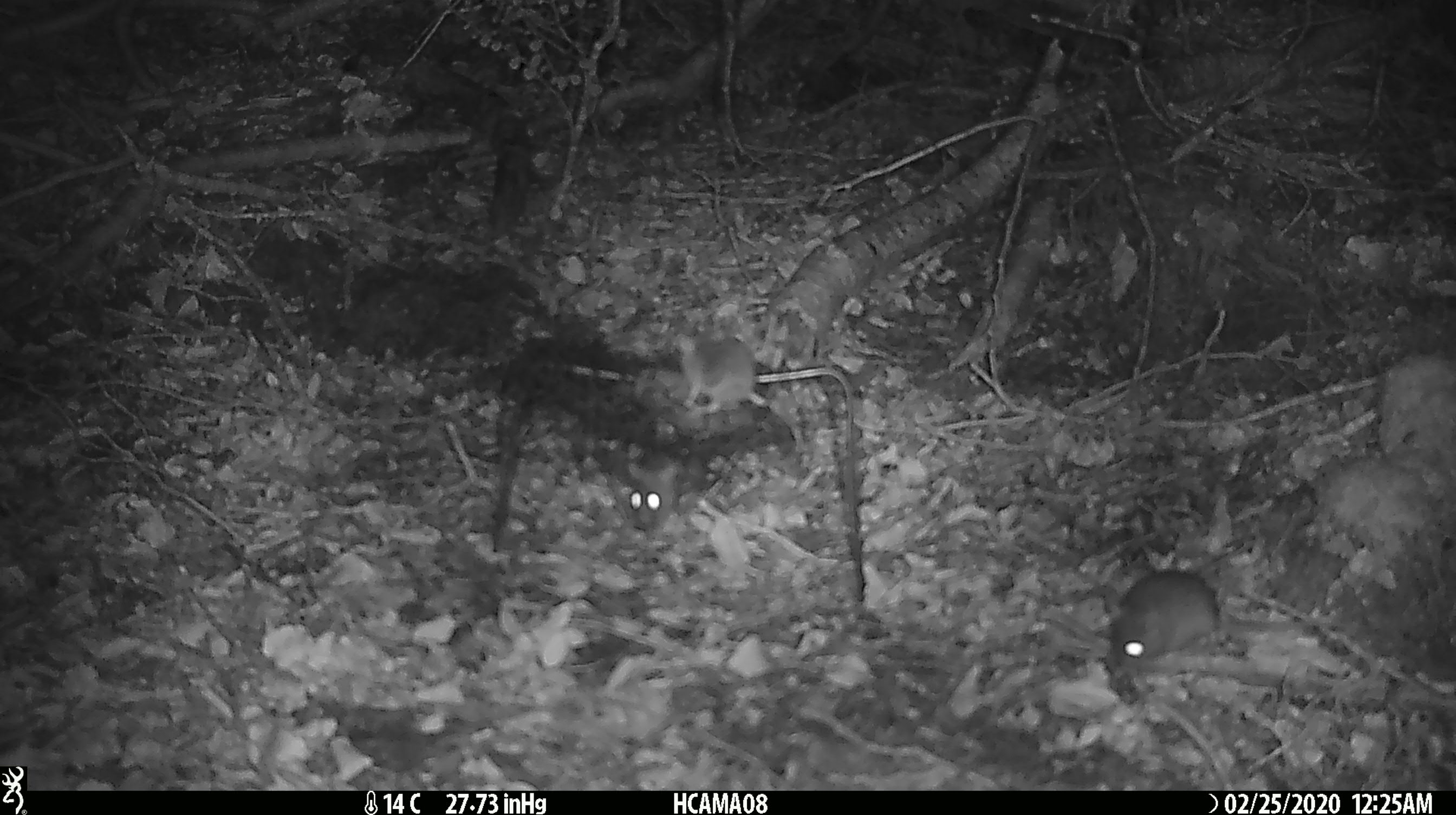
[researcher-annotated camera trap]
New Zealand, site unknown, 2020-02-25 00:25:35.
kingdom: Animalia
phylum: Chordata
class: Mammalia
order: Rodentia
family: Muridae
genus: Mus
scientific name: Mus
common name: mouse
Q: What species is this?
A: Mouse (Mus).